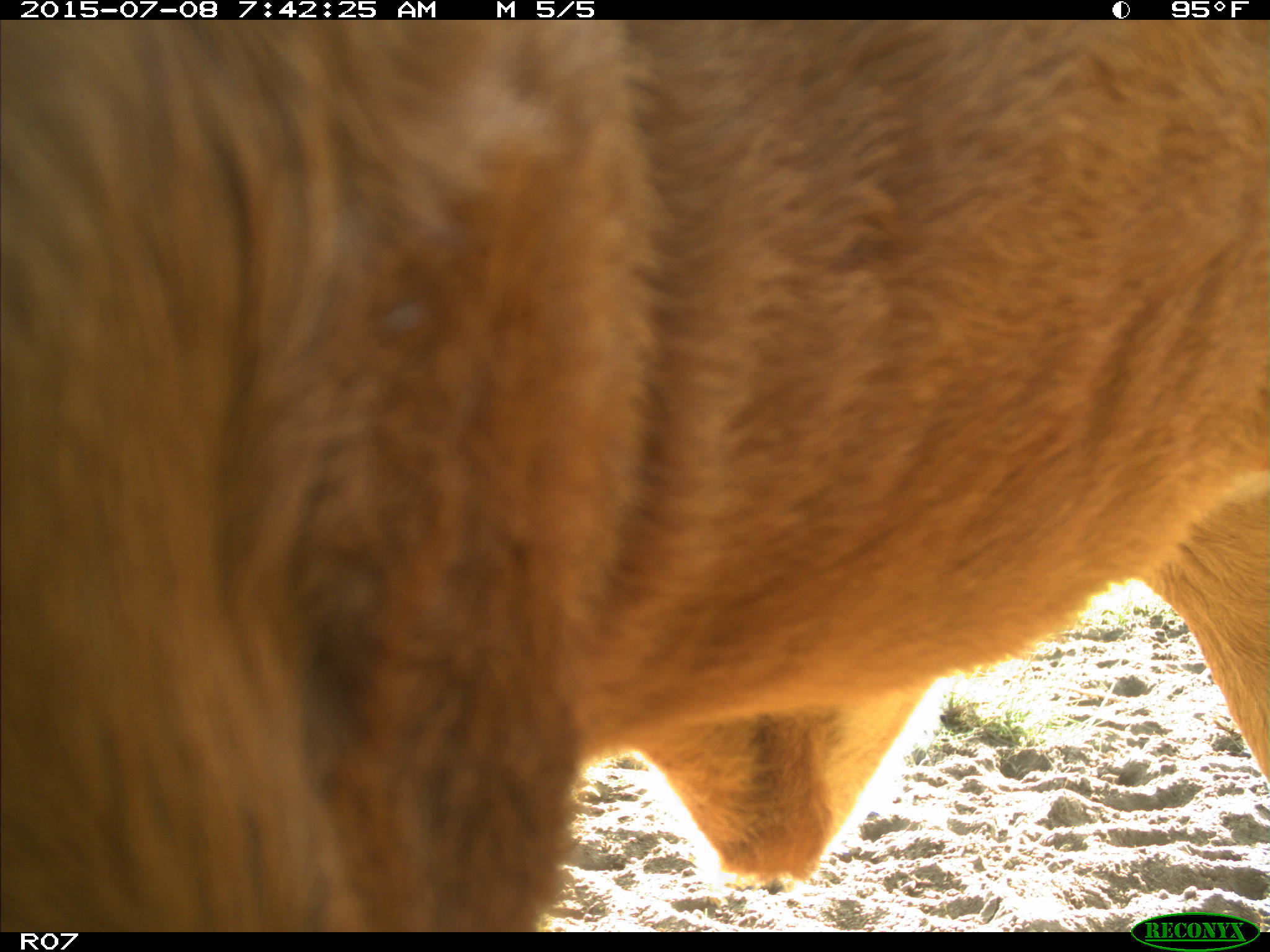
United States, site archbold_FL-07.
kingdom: Animalia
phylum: Chordata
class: Mammalia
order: Artiodactyla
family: Bovidae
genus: Bos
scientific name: Bos taurus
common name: domestic cow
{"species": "Bos taurus (domestic cow)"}